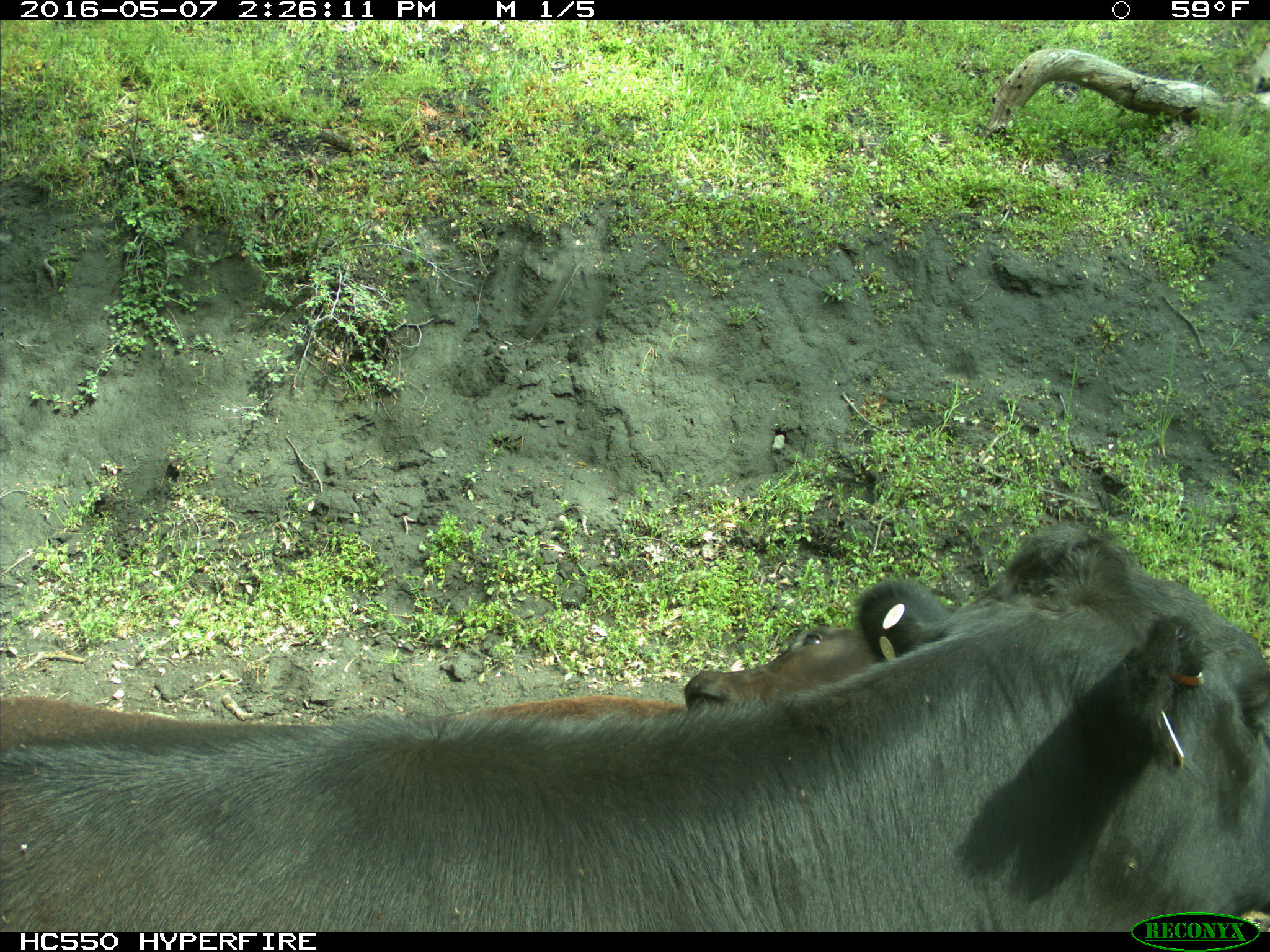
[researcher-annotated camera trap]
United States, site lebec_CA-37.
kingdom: Animalia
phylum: Chordata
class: Mammalia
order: Artiodactyla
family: Bovidae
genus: Bos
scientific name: Bos taurus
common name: domestic cow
Bos taurus (domestic cow).